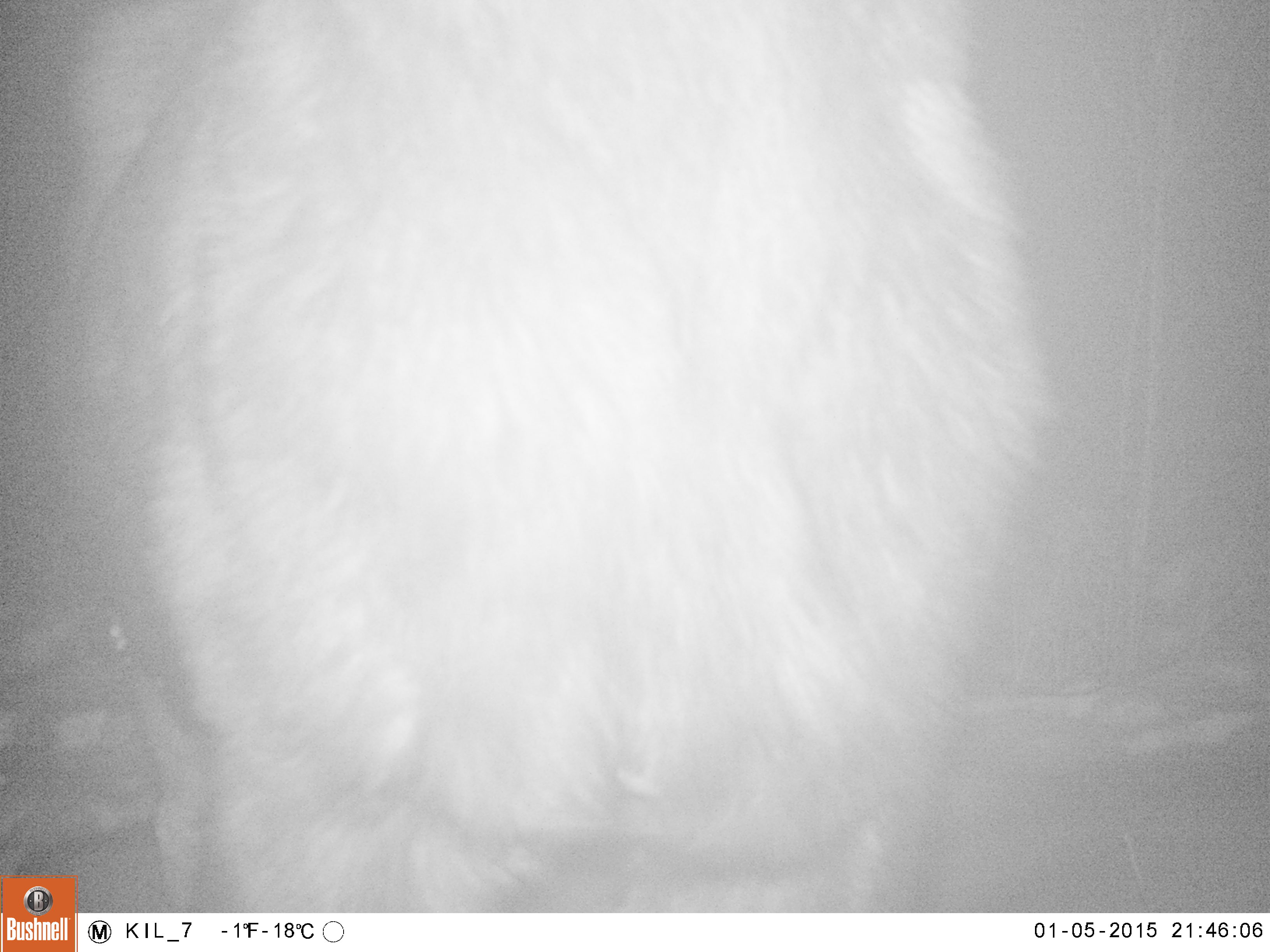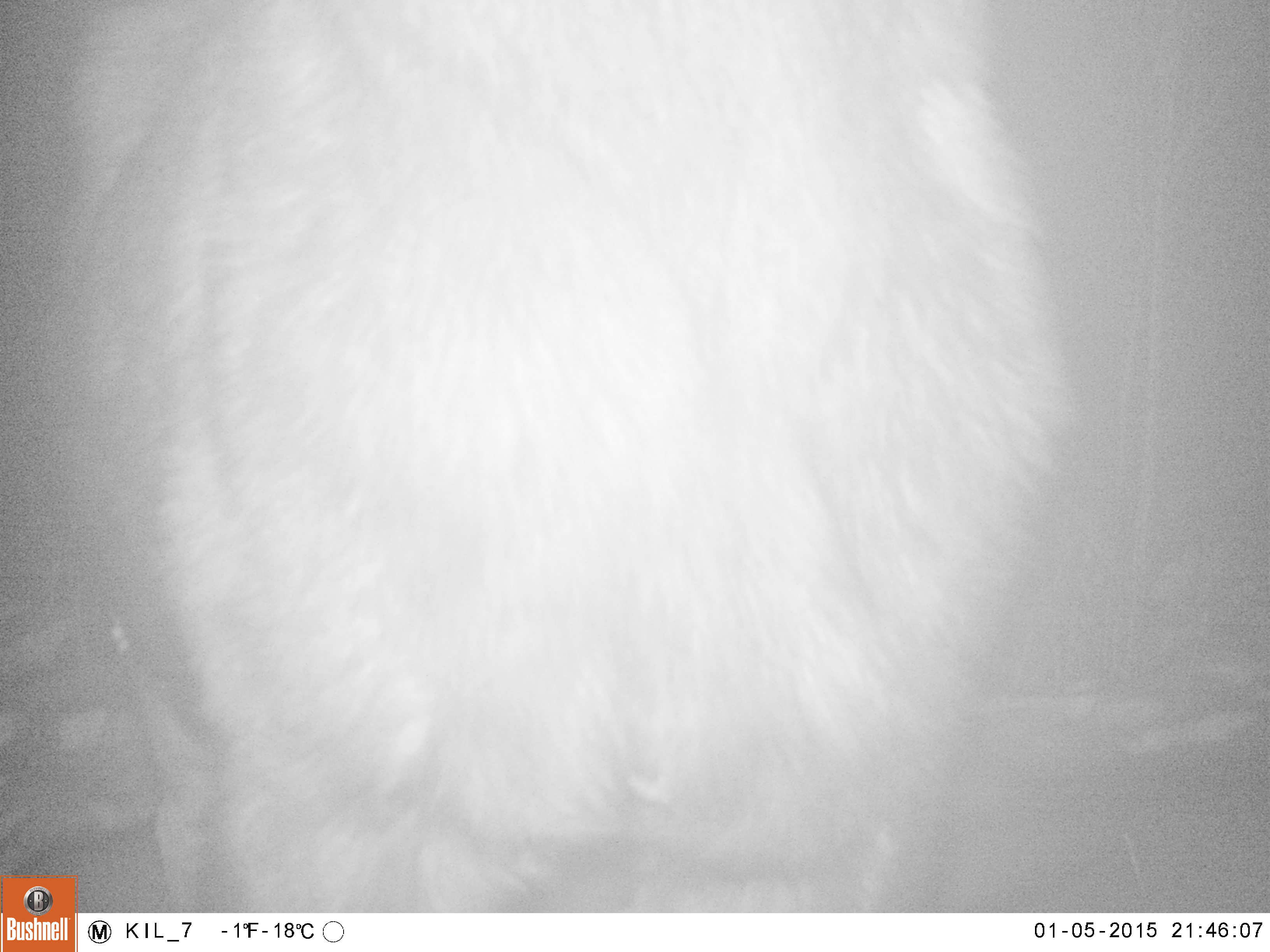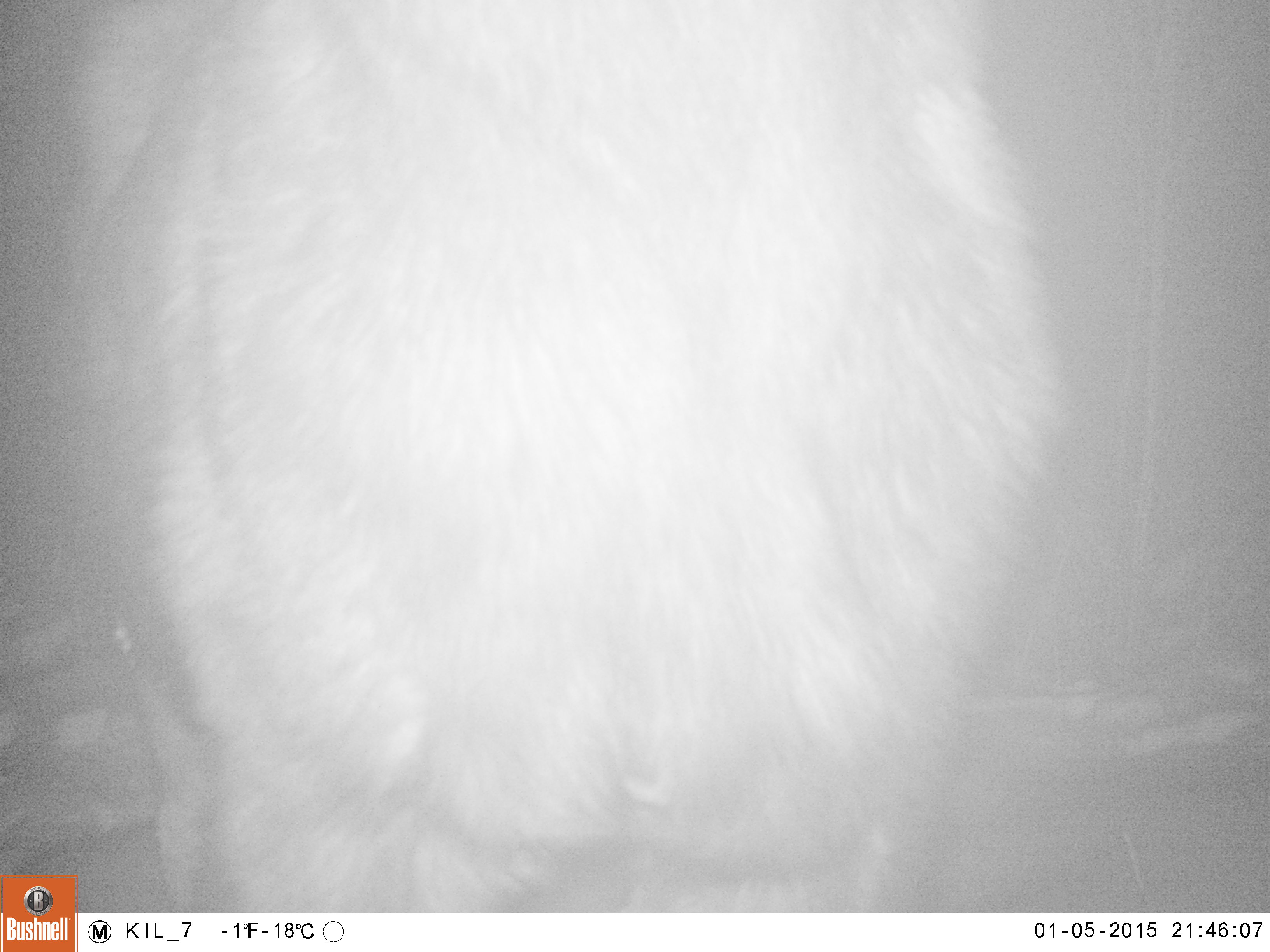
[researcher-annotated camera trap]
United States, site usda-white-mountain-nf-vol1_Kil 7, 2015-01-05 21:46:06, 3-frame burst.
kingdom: Animalia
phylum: Chordata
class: Mammalia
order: Artiodactyla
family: Cervidae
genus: Alces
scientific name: Alces alces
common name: moose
Moose (Alces alces).